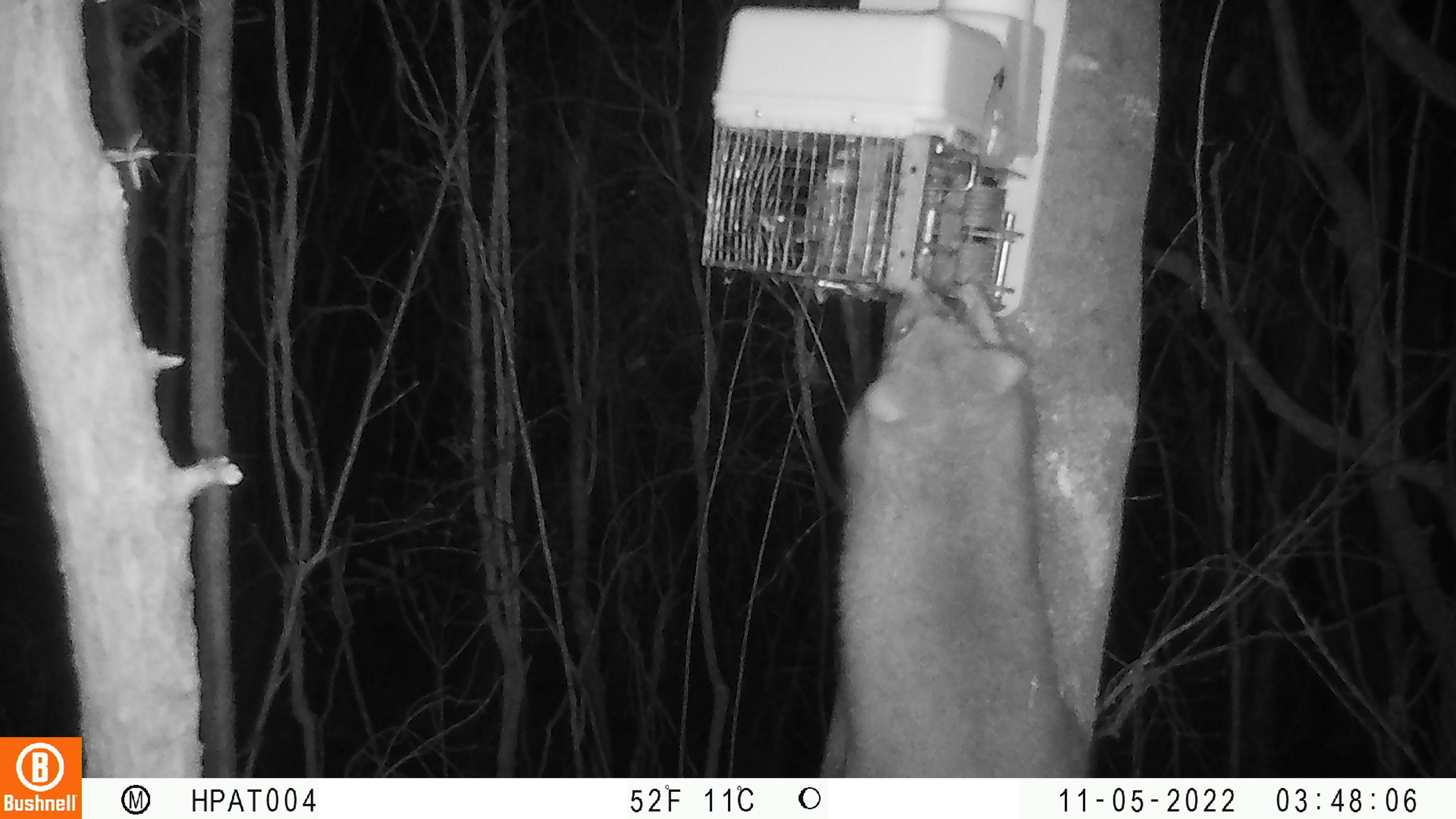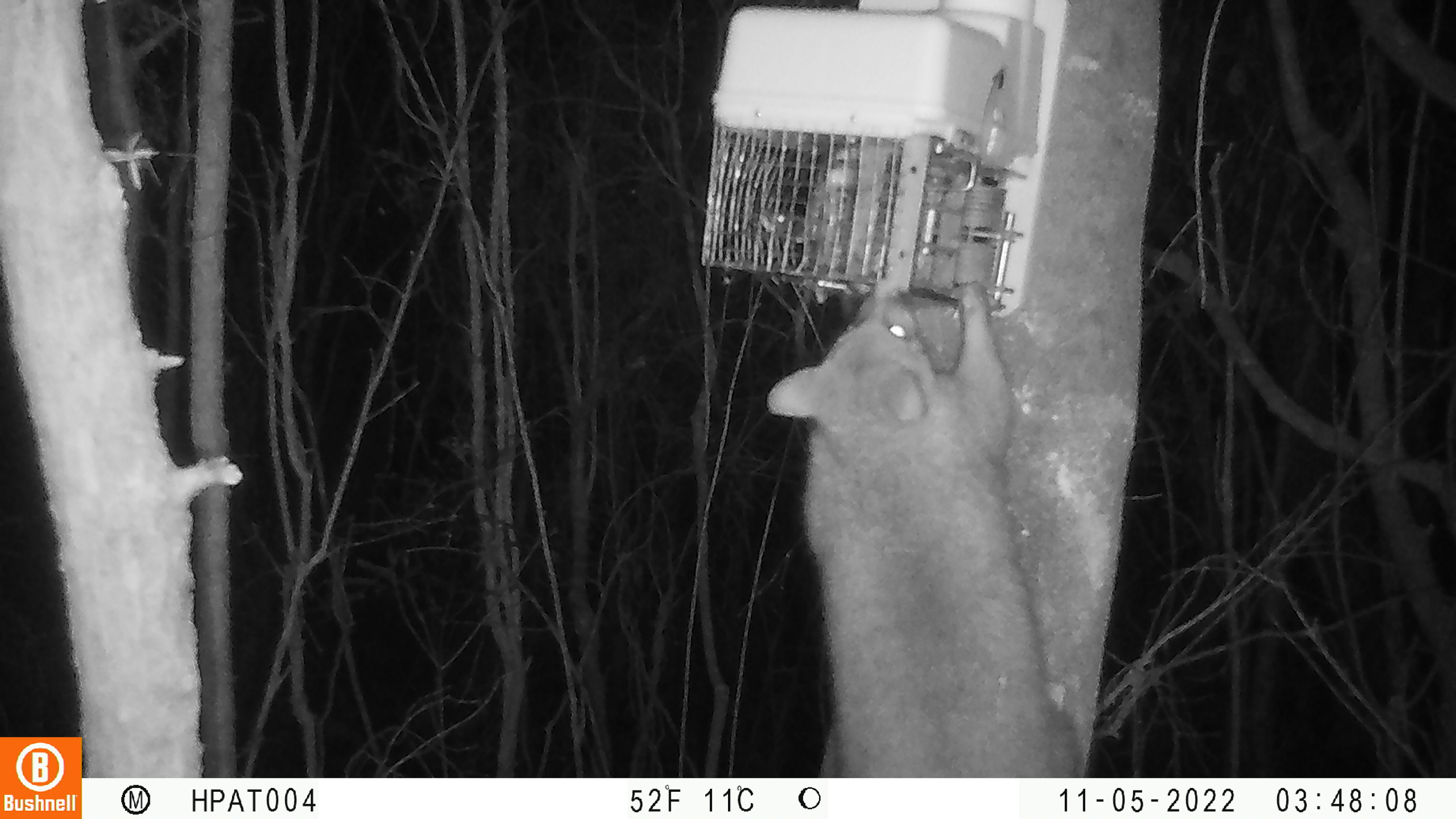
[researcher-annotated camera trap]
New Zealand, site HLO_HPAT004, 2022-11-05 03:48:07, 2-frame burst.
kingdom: Animalia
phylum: Chordata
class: Mammalia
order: Diprotodontia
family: Phalangeridae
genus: Trichosurus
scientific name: Trichosurus vulpecula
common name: common brushtail possum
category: possum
Possum (common brushtail possum) (Trichosurus vulpecula).